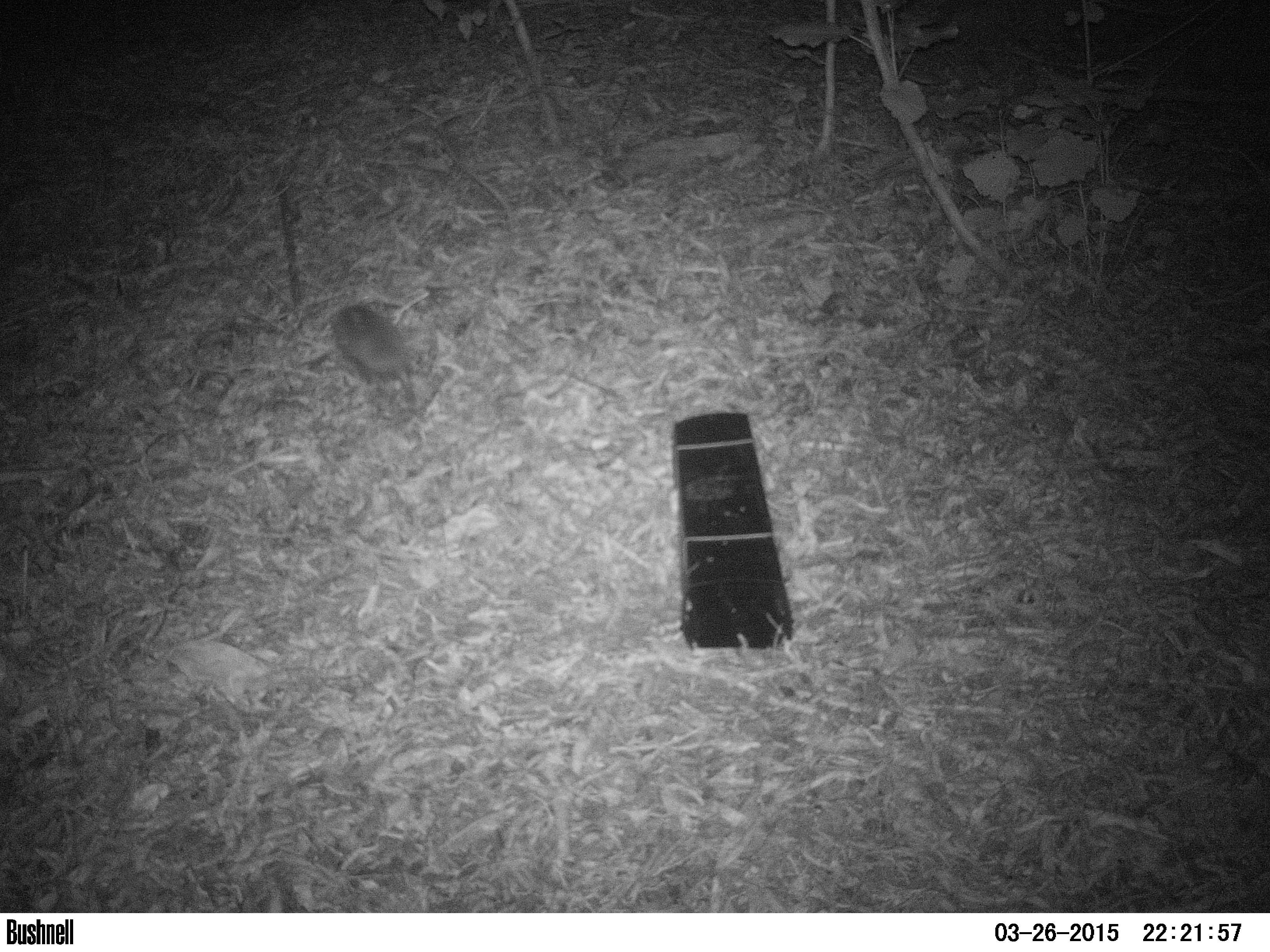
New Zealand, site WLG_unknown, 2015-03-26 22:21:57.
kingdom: Animalia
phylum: Chordata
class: Mammalia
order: Eulipotyphla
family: Erinaceidae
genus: Erinaceus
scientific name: Erinaceus europaeus europaeus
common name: european hedgehog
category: hedgehog